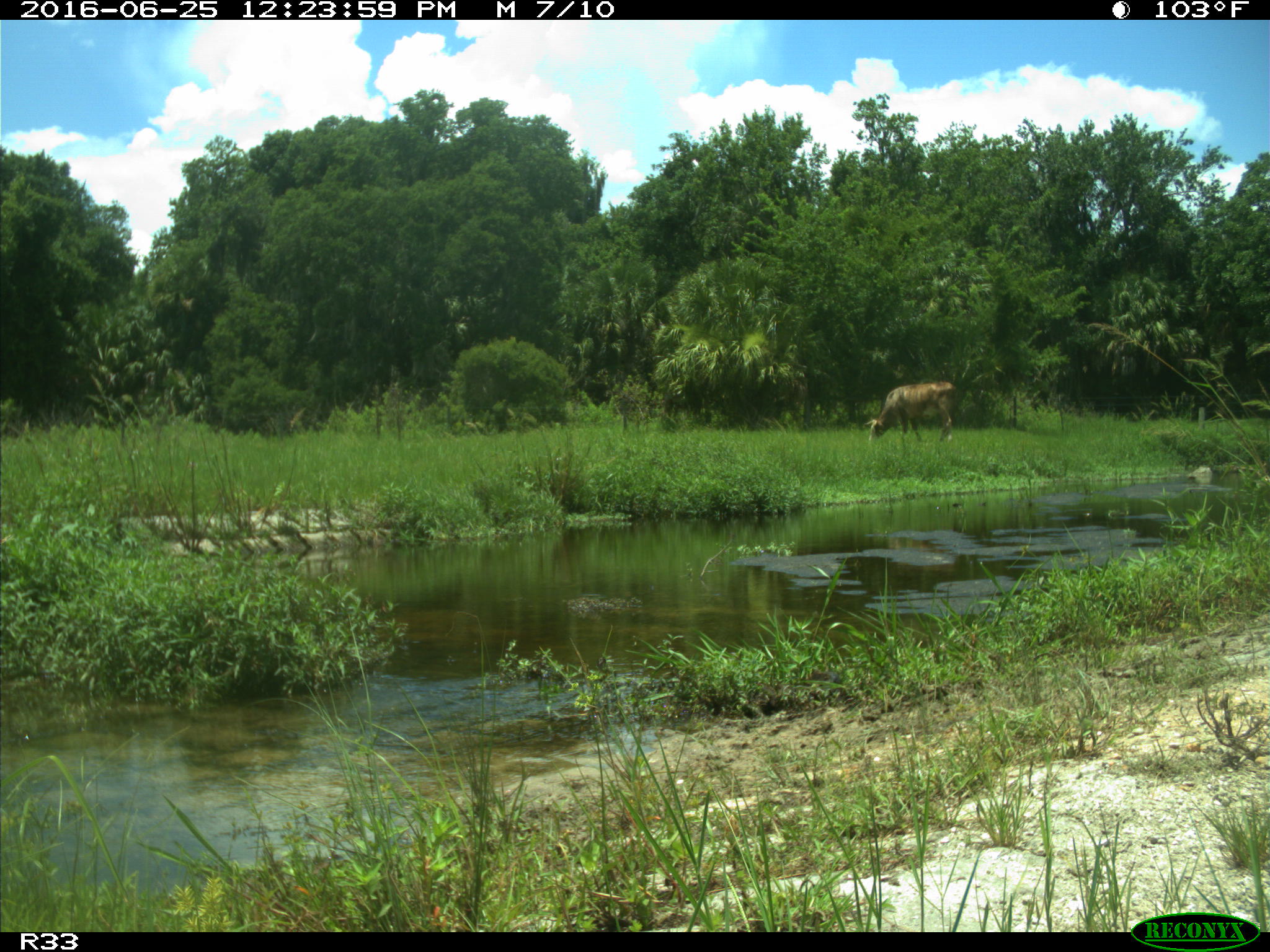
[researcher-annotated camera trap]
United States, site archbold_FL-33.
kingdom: Animalia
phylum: Chordata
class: Mammalia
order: Artiodactyla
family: Bovidae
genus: Bos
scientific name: Bos taurus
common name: domestic cow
Bos taurus (domestic cow).